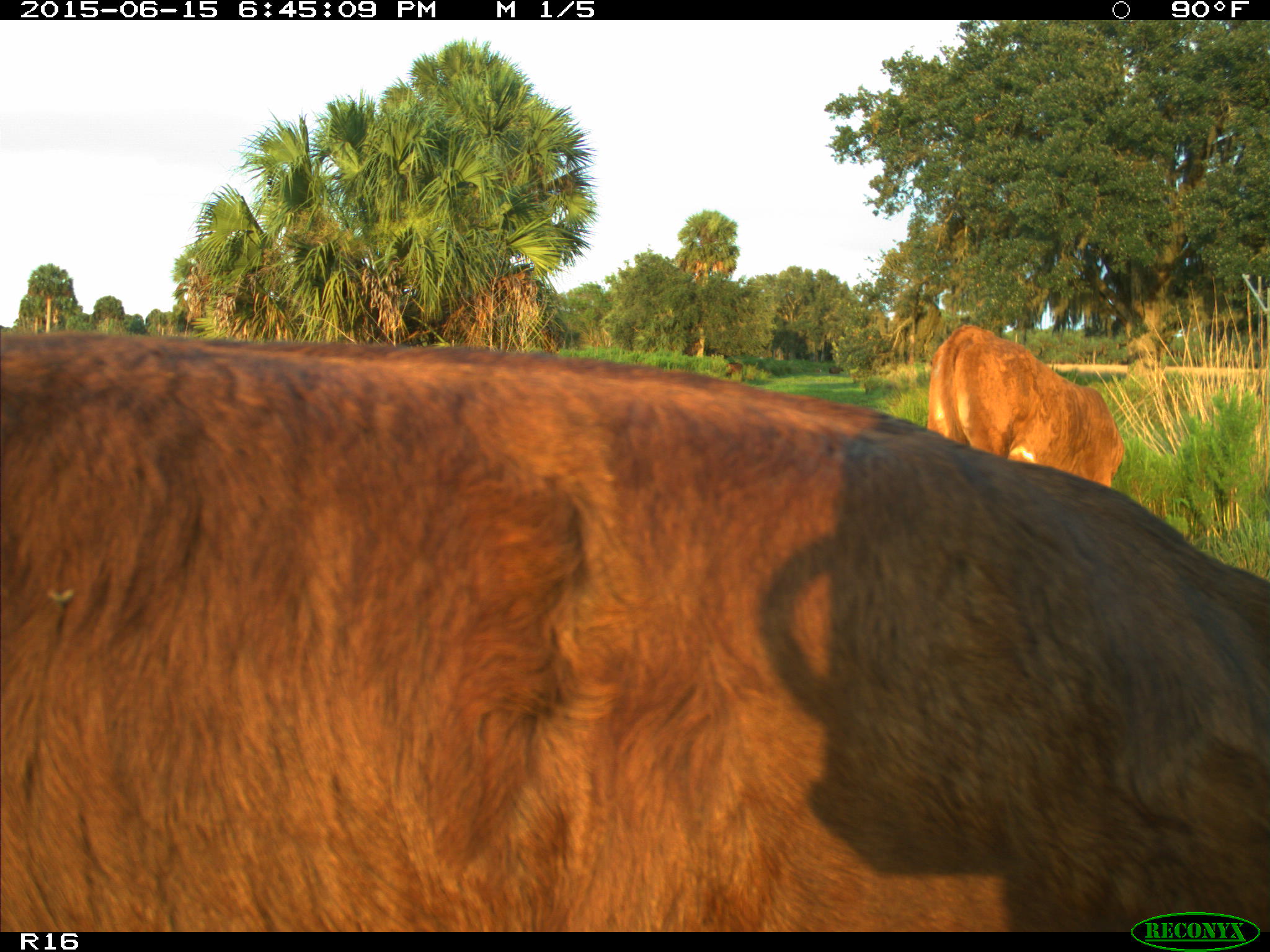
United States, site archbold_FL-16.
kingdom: Animalia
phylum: Chordata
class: Mammalia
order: Artiodactyla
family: Bovidae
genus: Bos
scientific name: Bos taurus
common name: domestic cow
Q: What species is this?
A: Bos taurus (domestic cow).